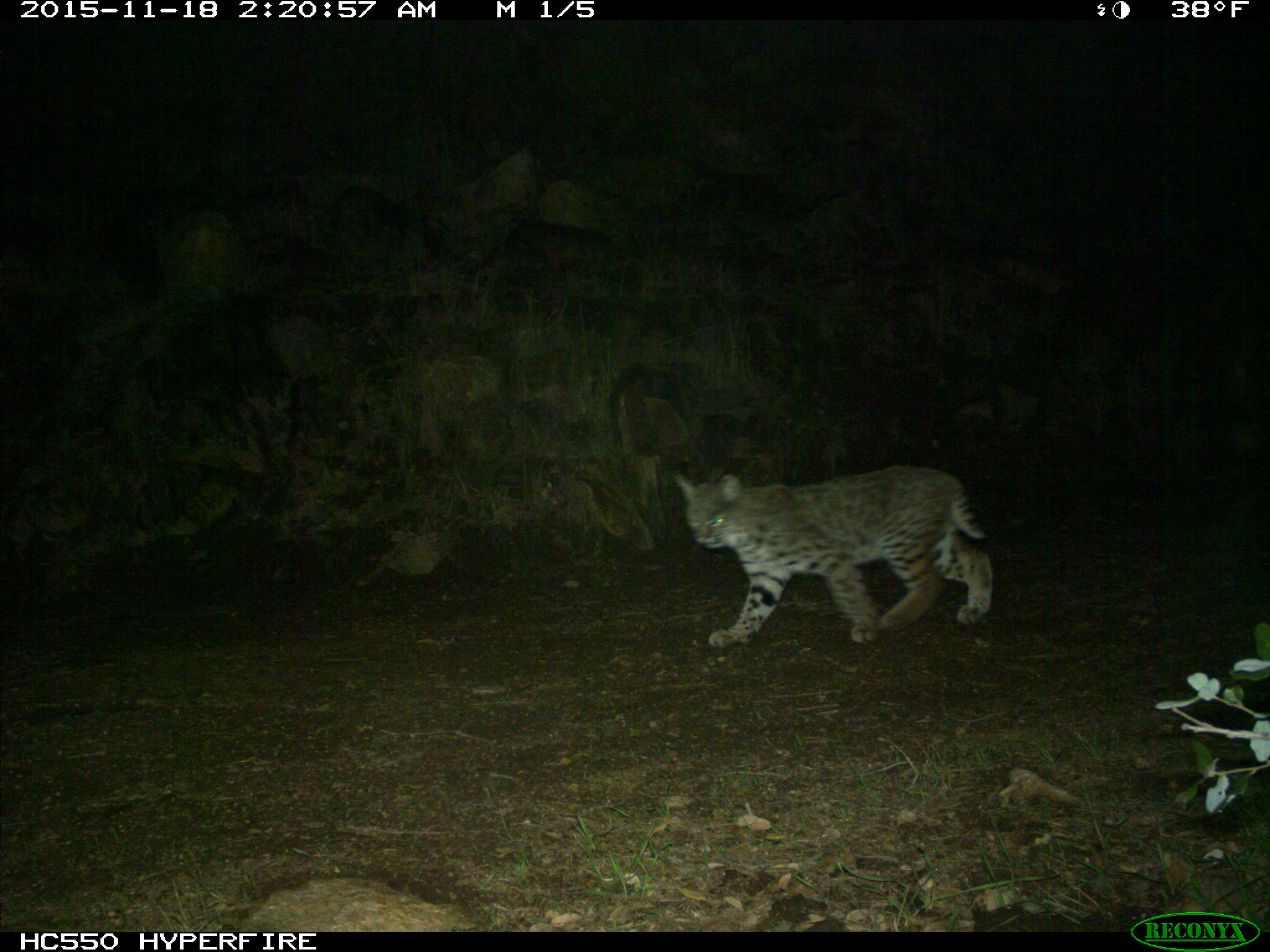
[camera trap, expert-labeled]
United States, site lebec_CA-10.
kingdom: Animalia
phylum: Chordata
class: Mammalia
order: Carnivora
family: Felidae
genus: Lynx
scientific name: Lynx rufus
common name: bobcat